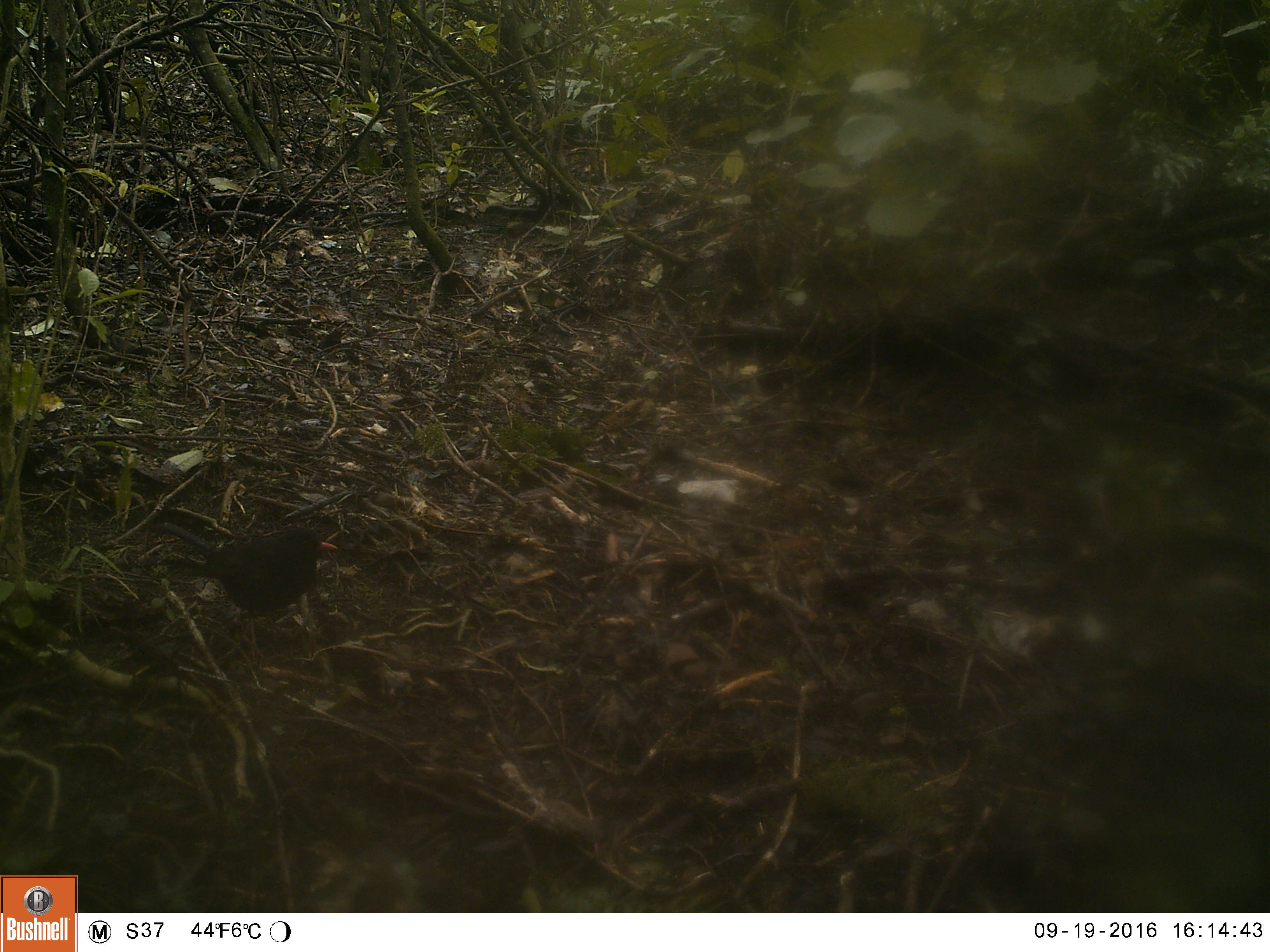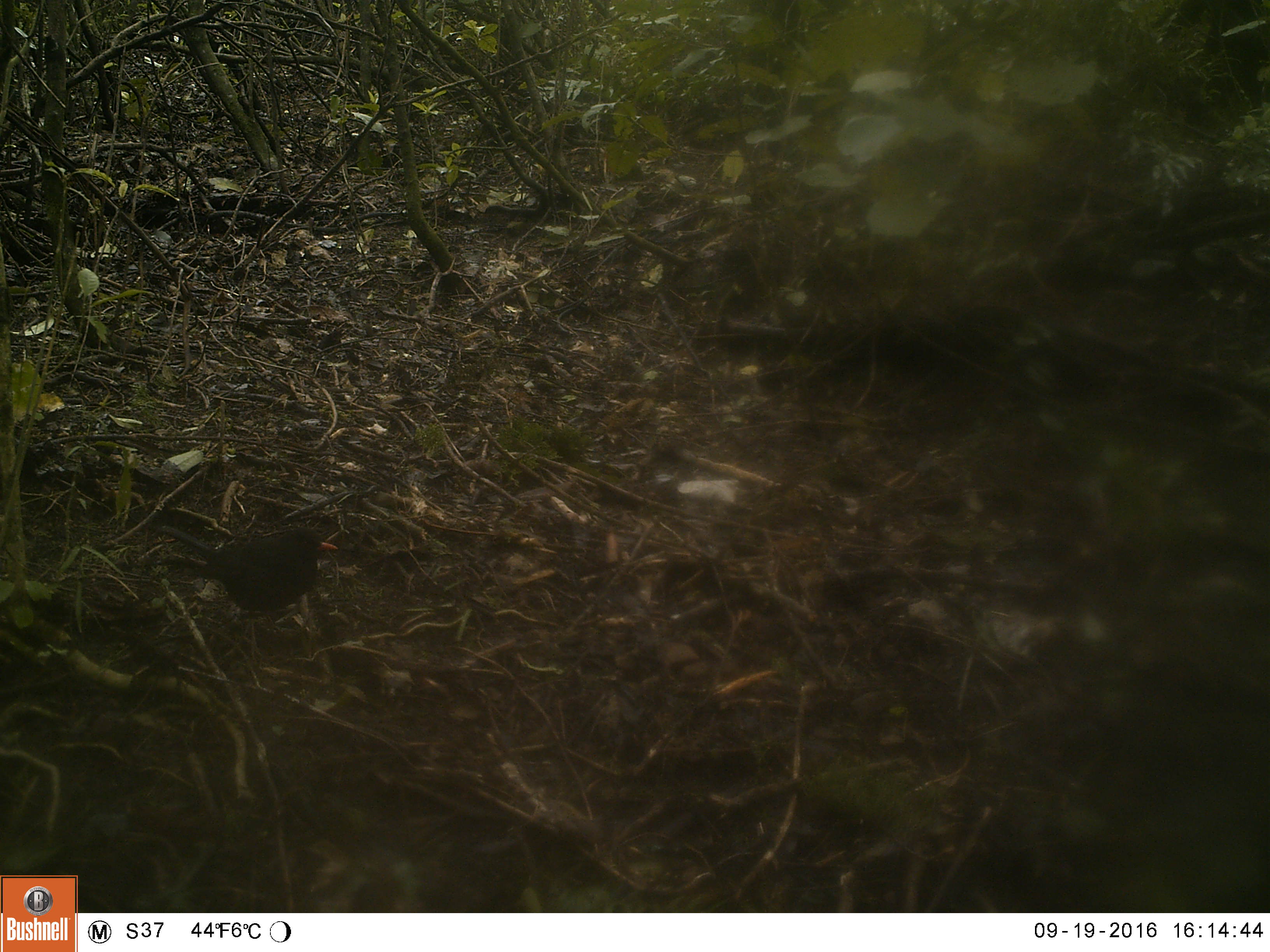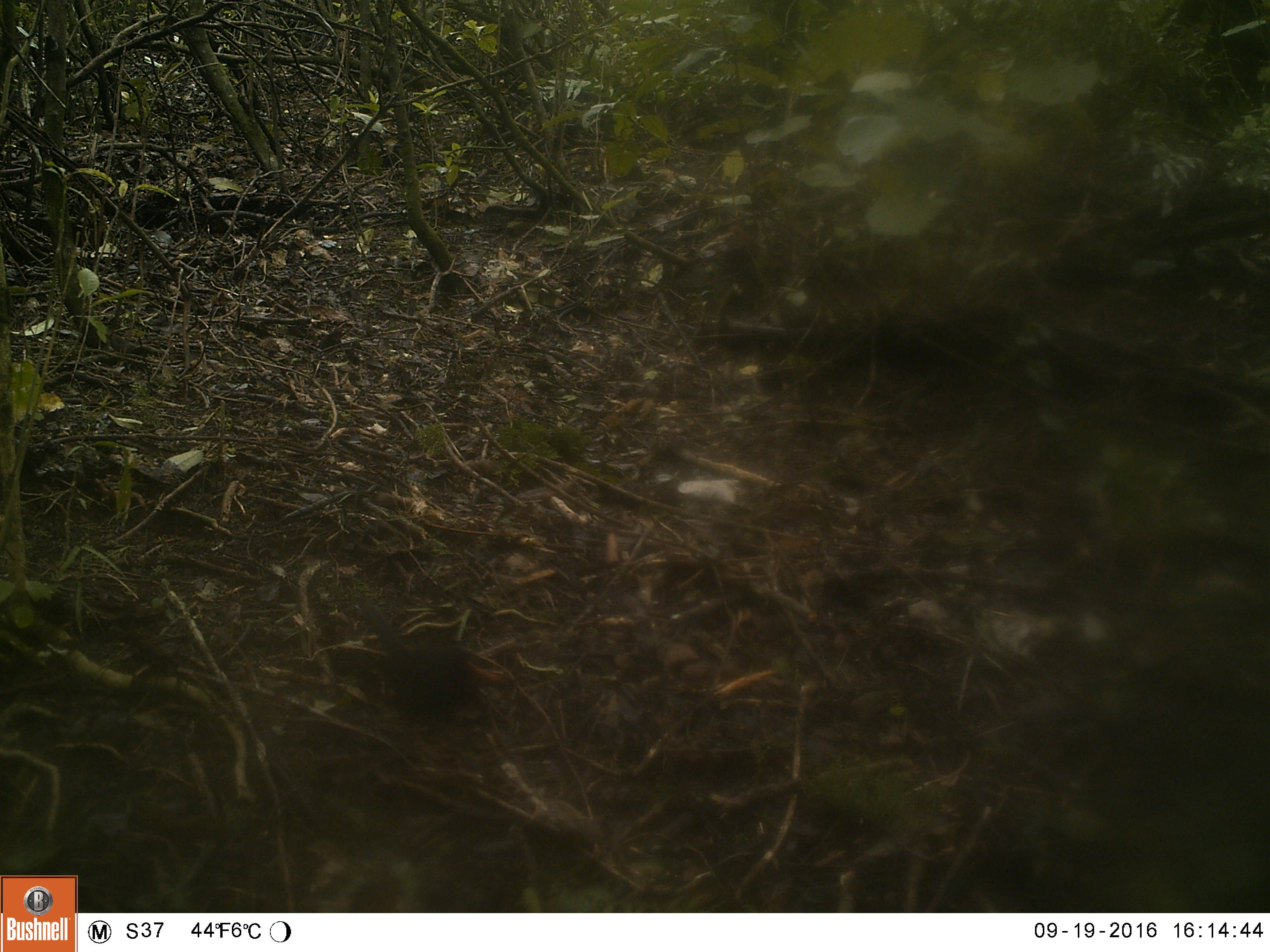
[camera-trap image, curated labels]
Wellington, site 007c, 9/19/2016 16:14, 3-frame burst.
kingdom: Animalia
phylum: Chordata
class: Aves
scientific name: Aves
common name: bird